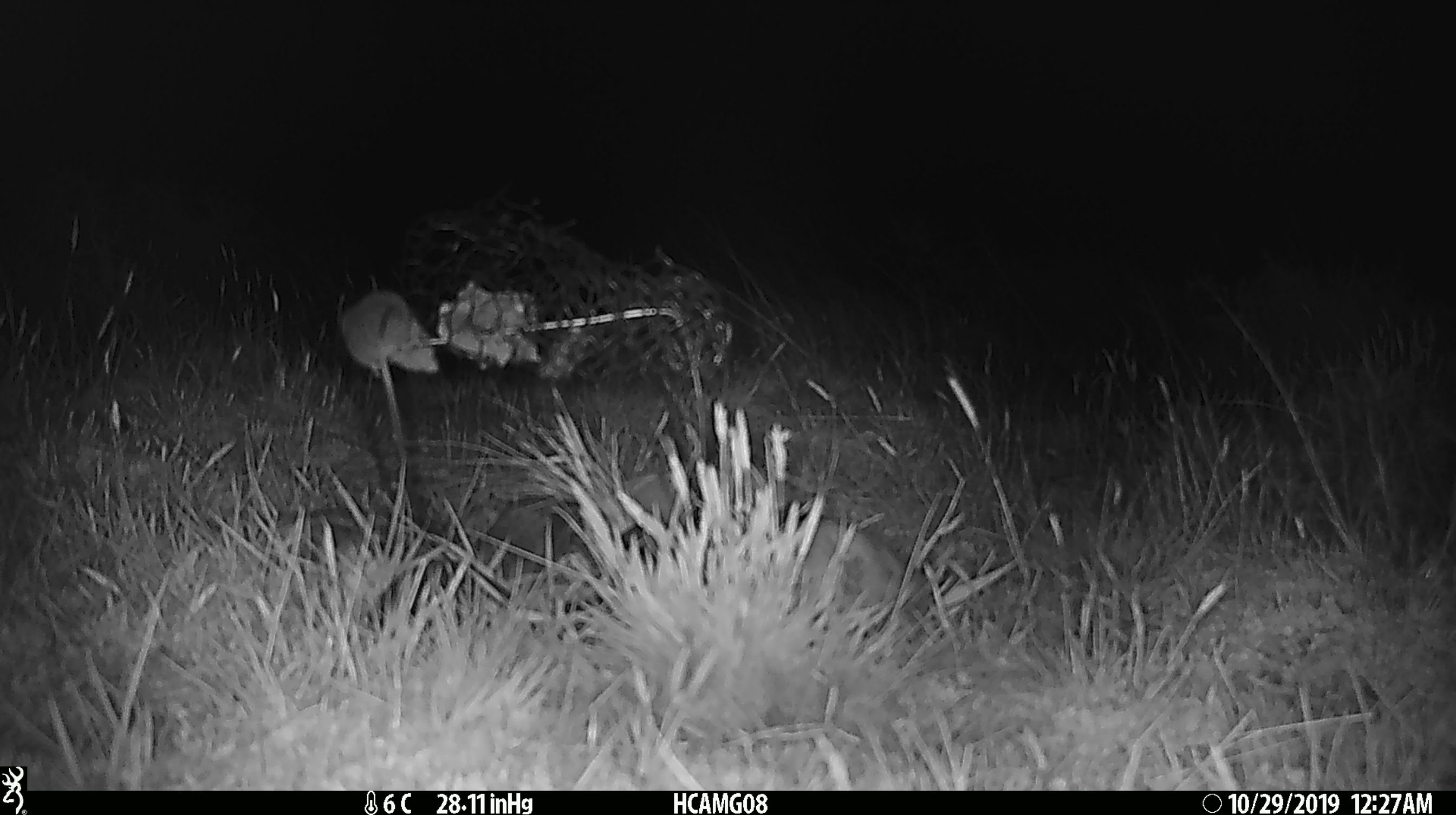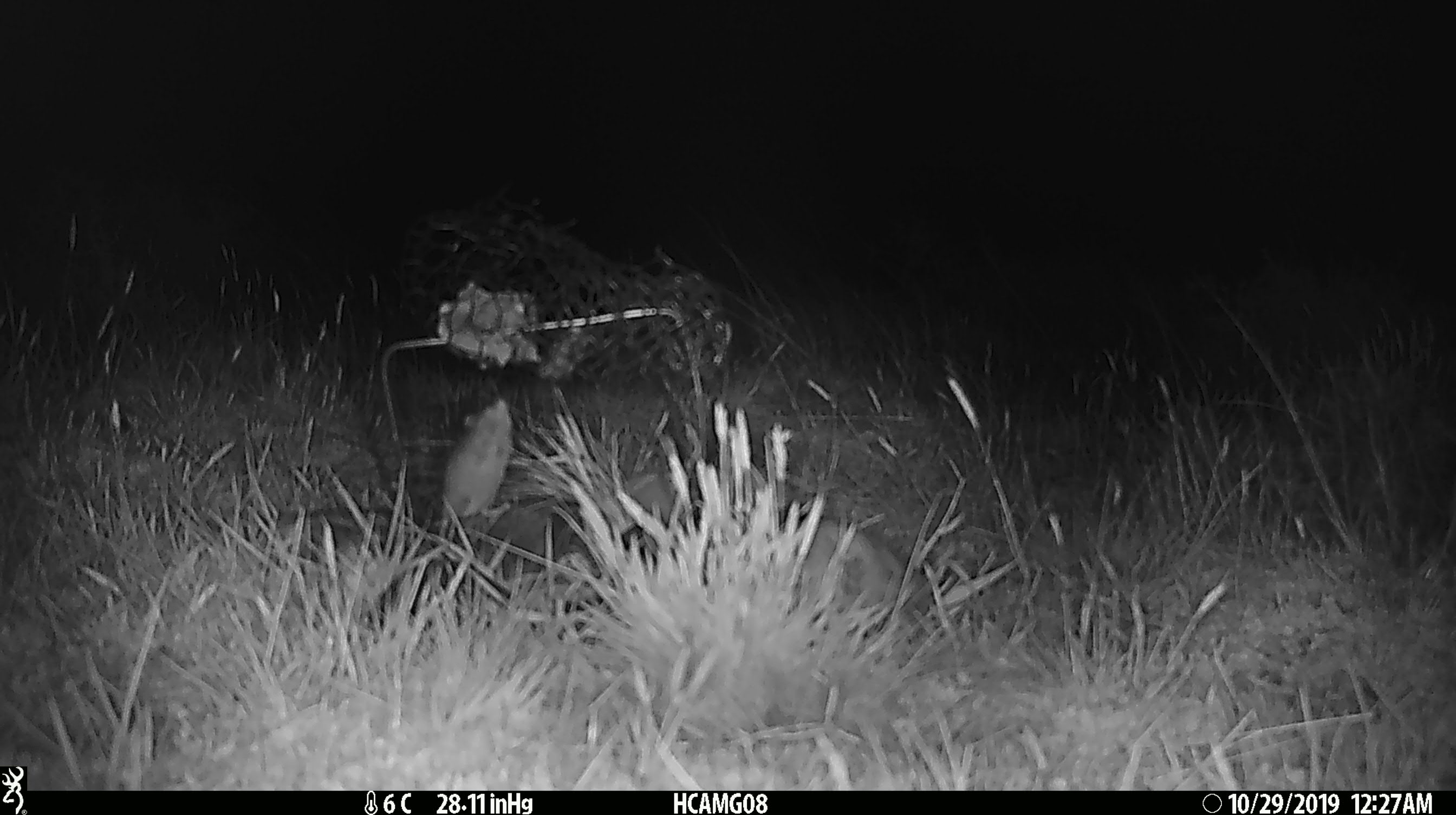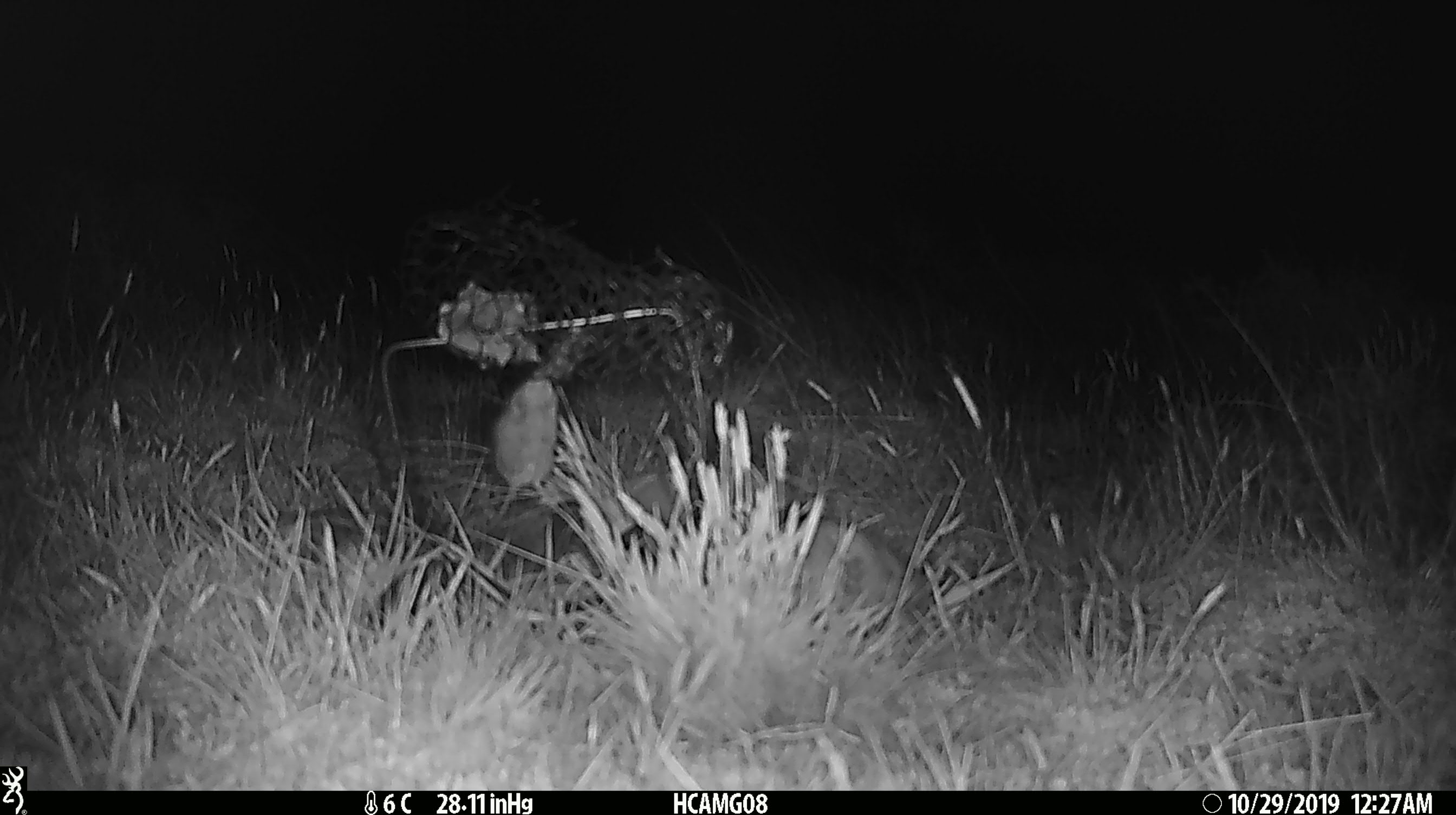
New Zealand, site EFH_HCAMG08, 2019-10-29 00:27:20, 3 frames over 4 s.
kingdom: Animalia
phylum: Chordata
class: Mammalia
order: Rodentia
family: Muridae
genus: Mus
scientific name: Mus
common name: mouse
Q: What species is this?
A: Mouse (Mus).